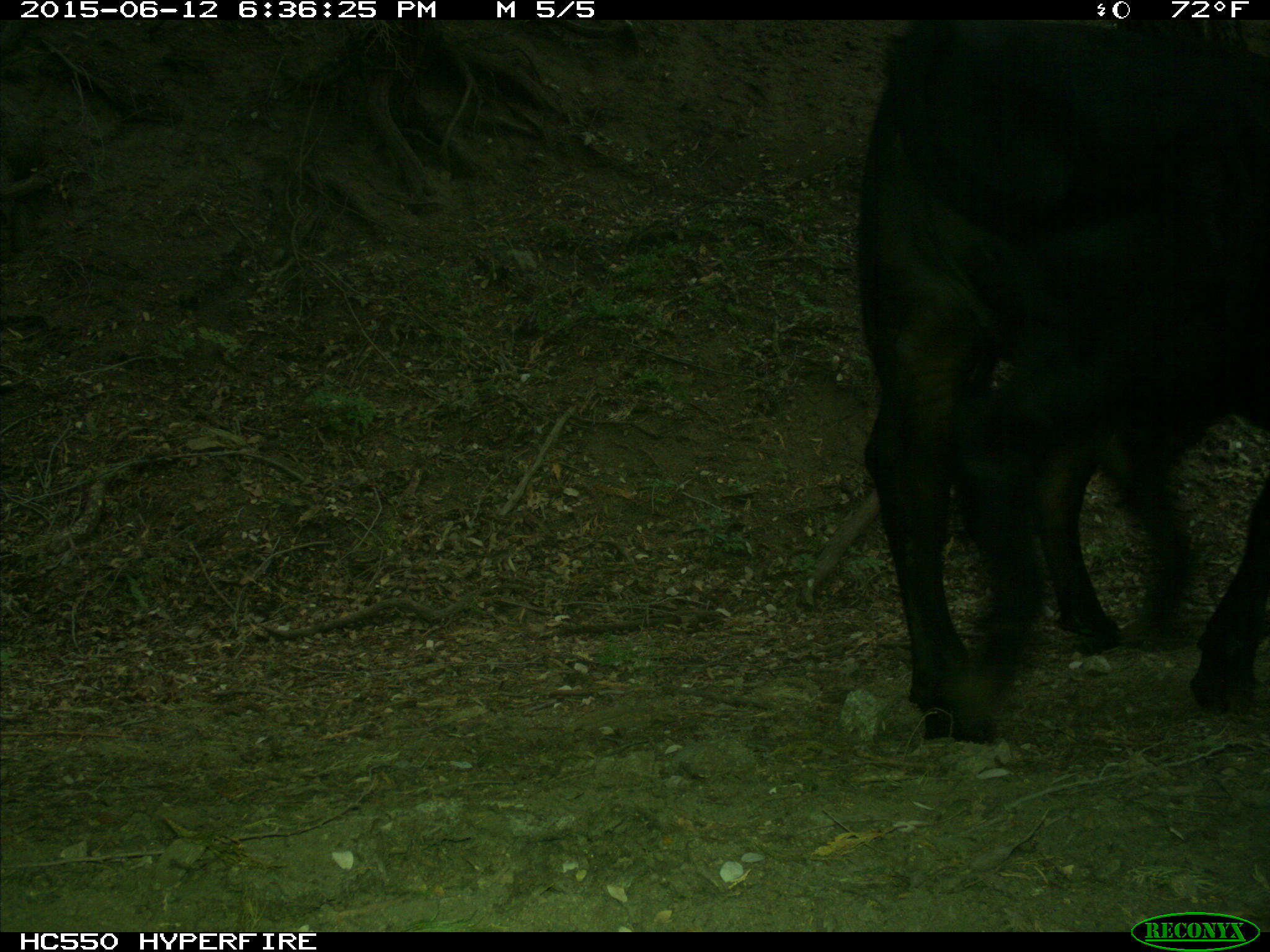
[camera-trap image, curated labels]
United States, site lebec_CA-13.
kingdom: Animalia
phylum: Chordata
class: Mammalia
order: Artiodactyla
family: Bovidae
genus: Bos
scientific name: Bos taurus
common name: domestic cow